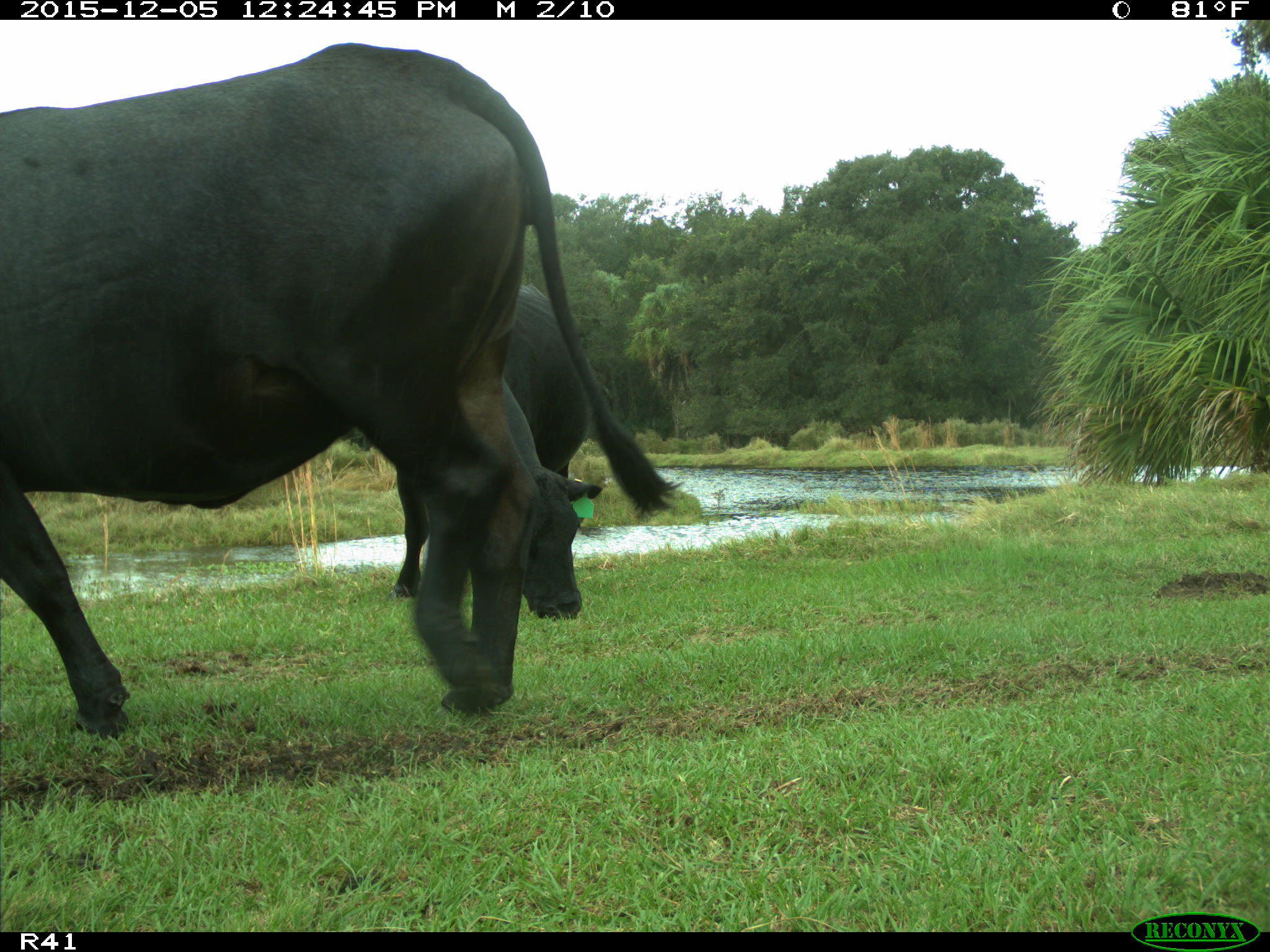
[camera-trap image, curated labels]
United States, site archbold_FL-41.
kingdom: Animalia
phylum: Chordata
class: Mammalia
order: Artiodactyla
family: Bovidae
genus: Bos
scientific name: Bos taurus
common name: domestic cow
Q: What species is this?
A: Bos taurus (domestic cow).